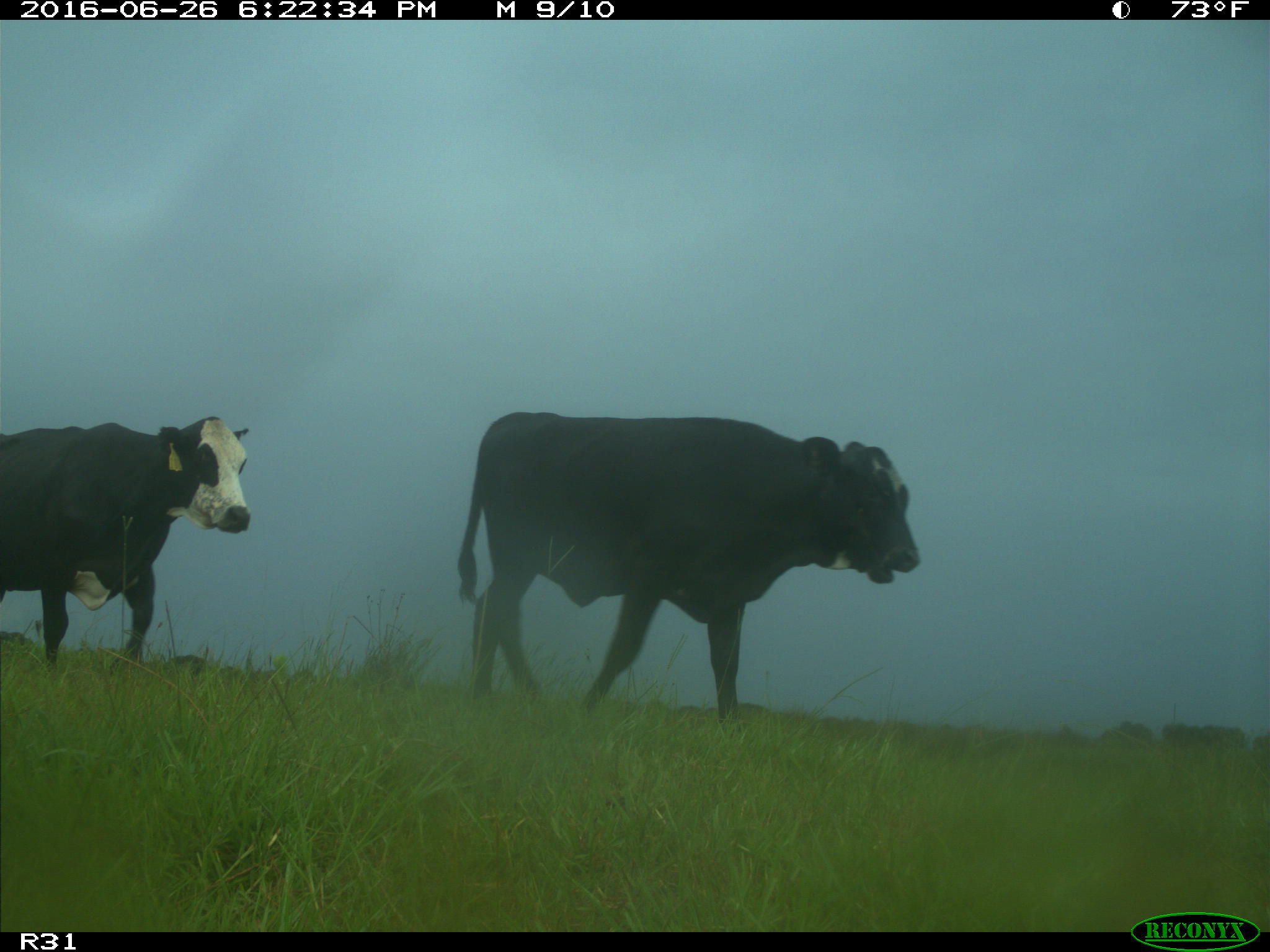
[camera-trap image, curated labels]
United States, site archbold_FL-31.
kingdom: Animalia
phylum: Chordata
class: Mammalia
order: Artiodactyla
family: Bovidae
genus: Bos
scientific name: Bos taurus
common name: domestic cow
Bos taurus (domestic cow).